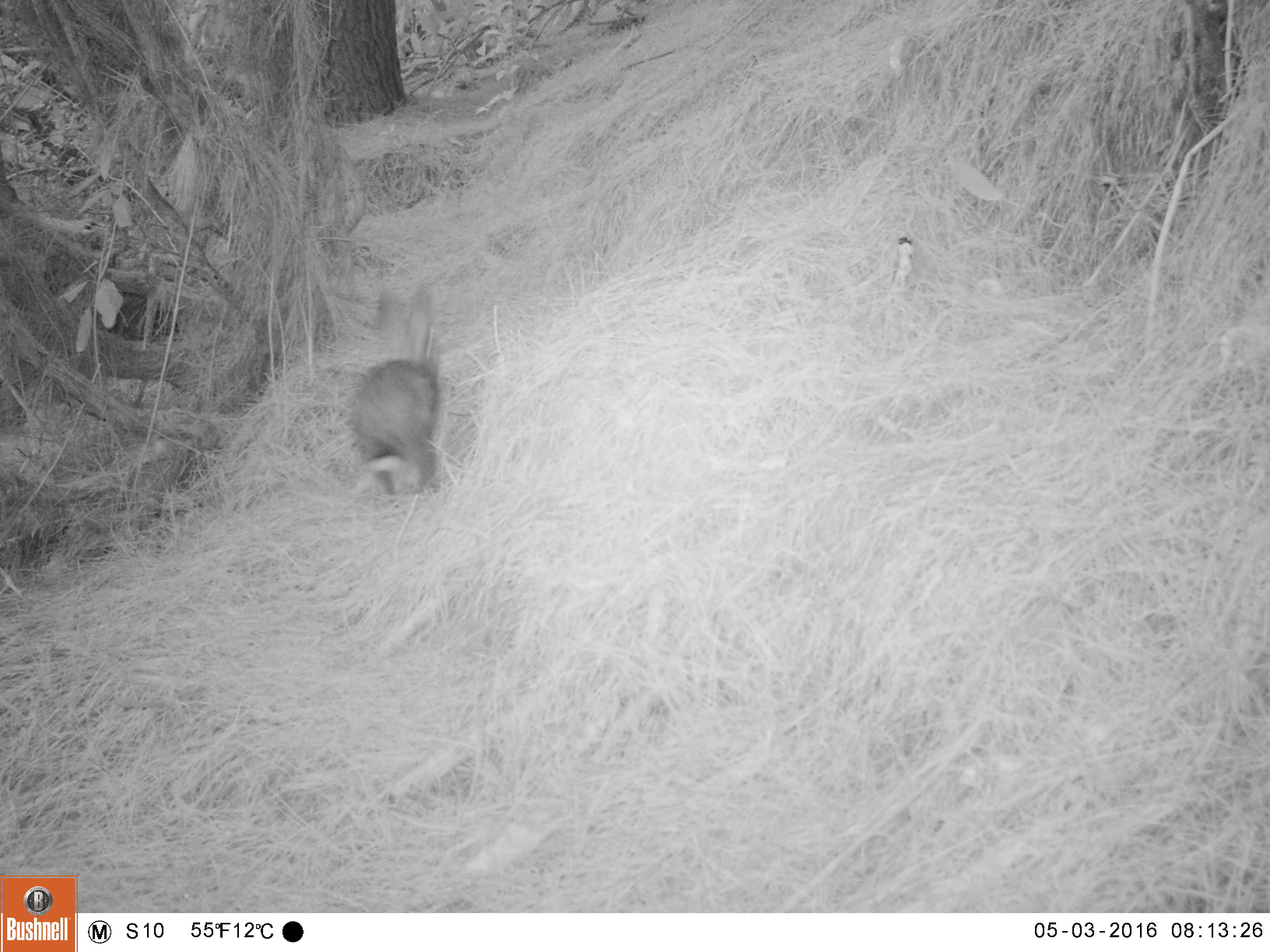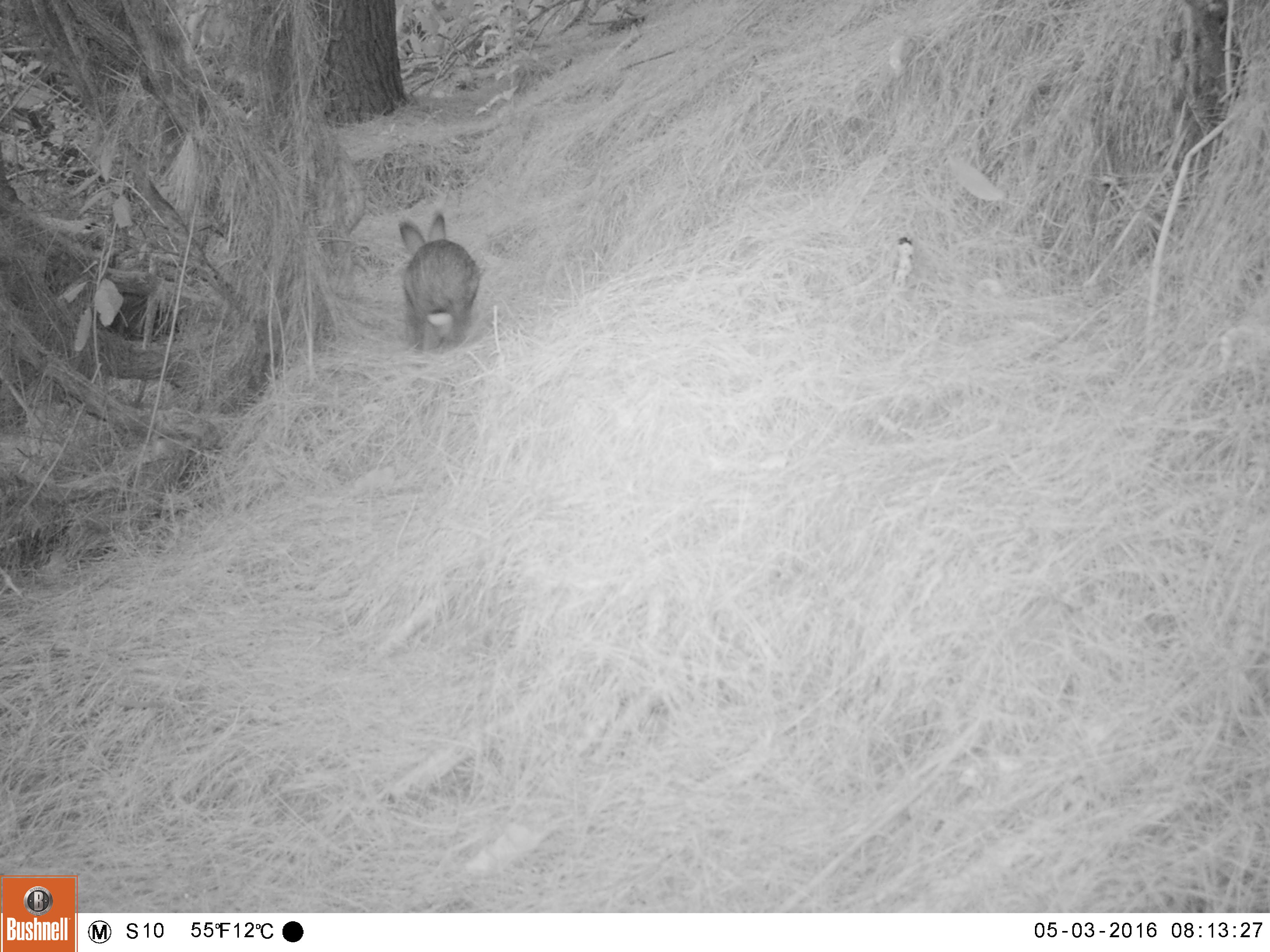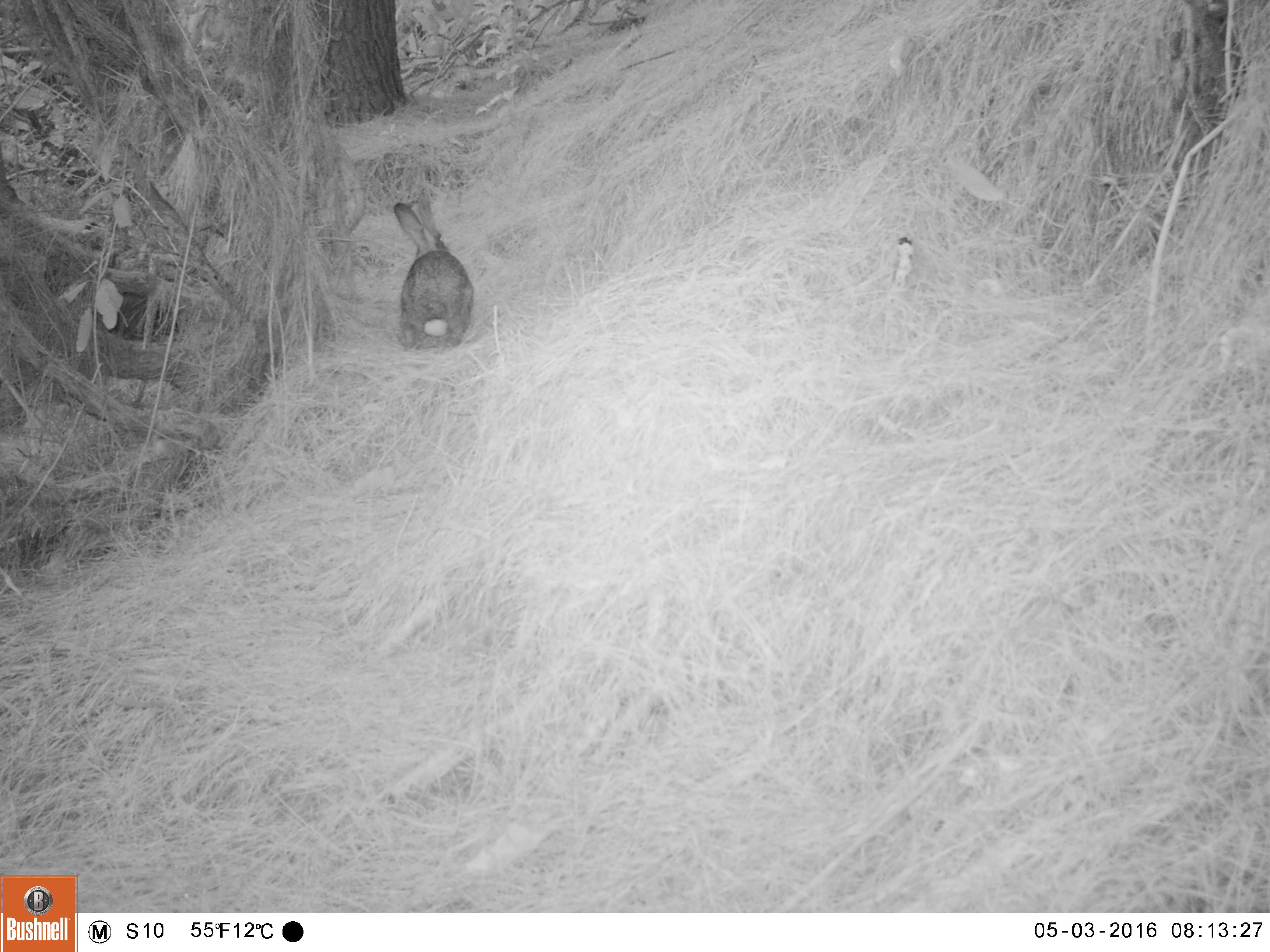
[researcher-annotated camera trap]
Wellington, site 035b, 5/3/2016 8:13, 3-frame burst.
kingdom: Animalia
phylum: Chordata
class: Mammalia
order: Lagomorpha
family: Leporidae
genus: Lepus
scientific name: Lepus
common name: hare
Hare (Lepus).